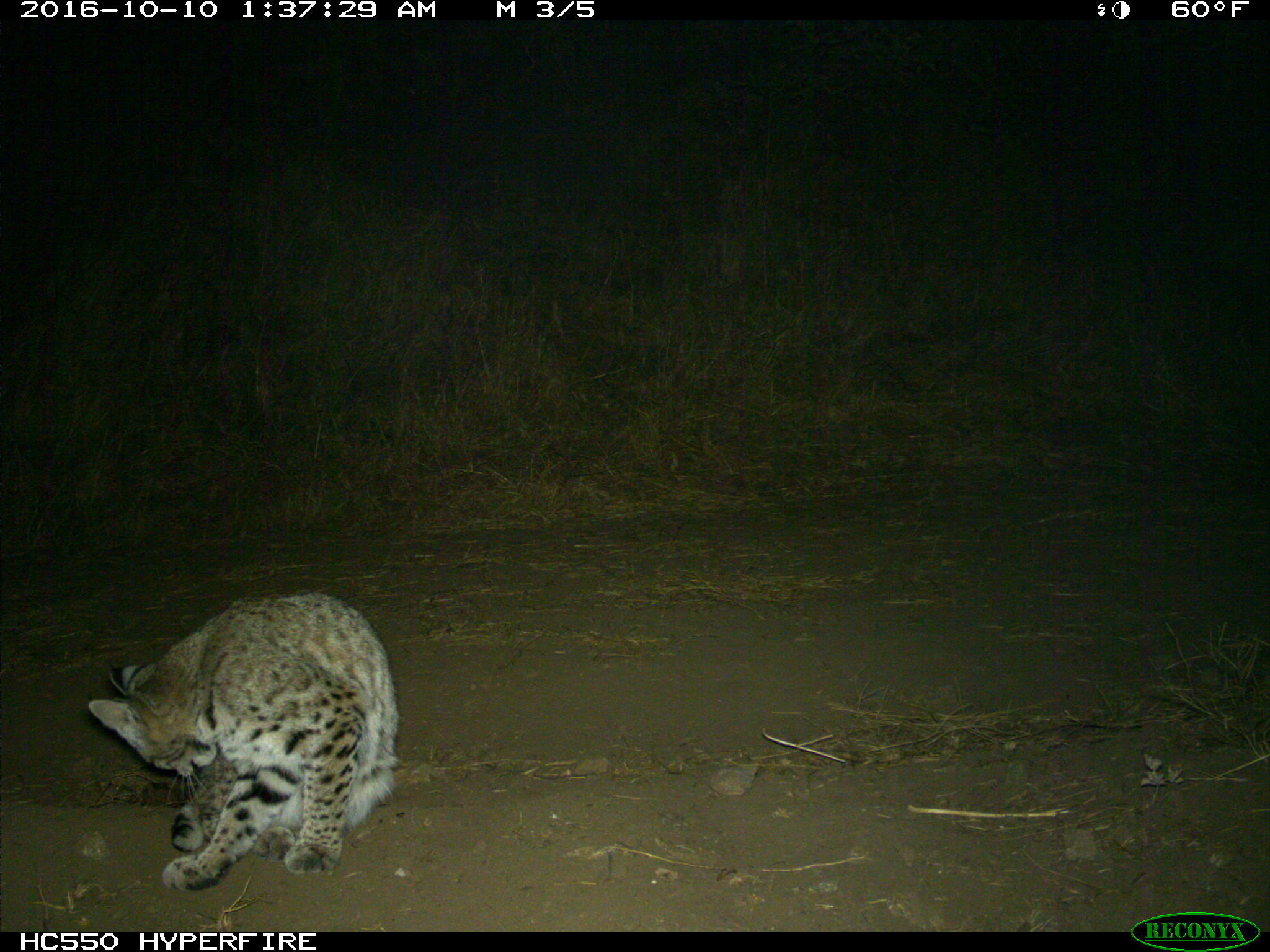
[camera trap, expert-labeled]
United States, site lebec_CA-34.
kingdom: Animalia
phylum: Chordata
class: Mammalia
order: Carnivora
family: Felidae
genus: Lynx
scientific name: Lynx rufus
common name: bobcat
Lynx rufus (bobcat).